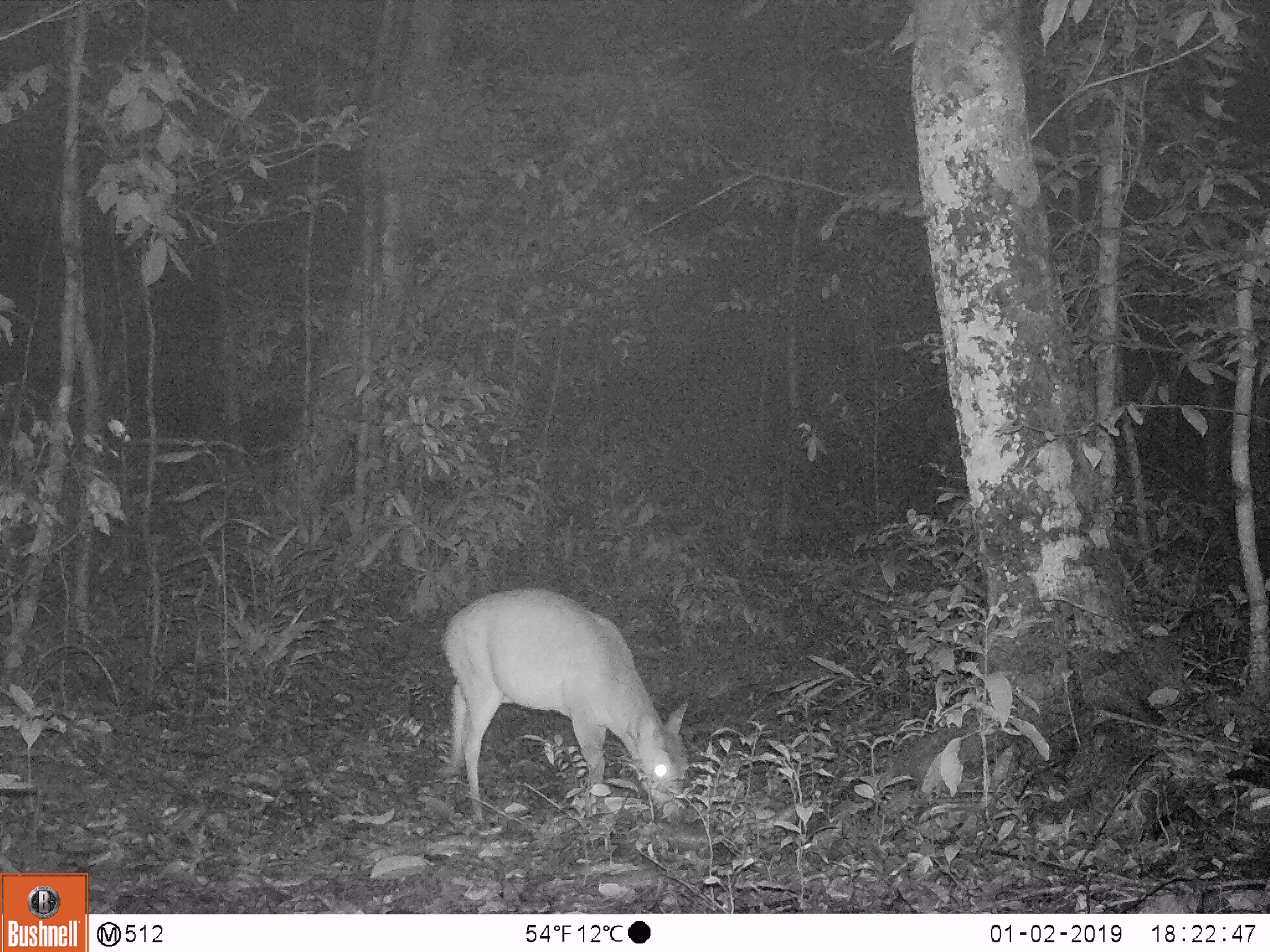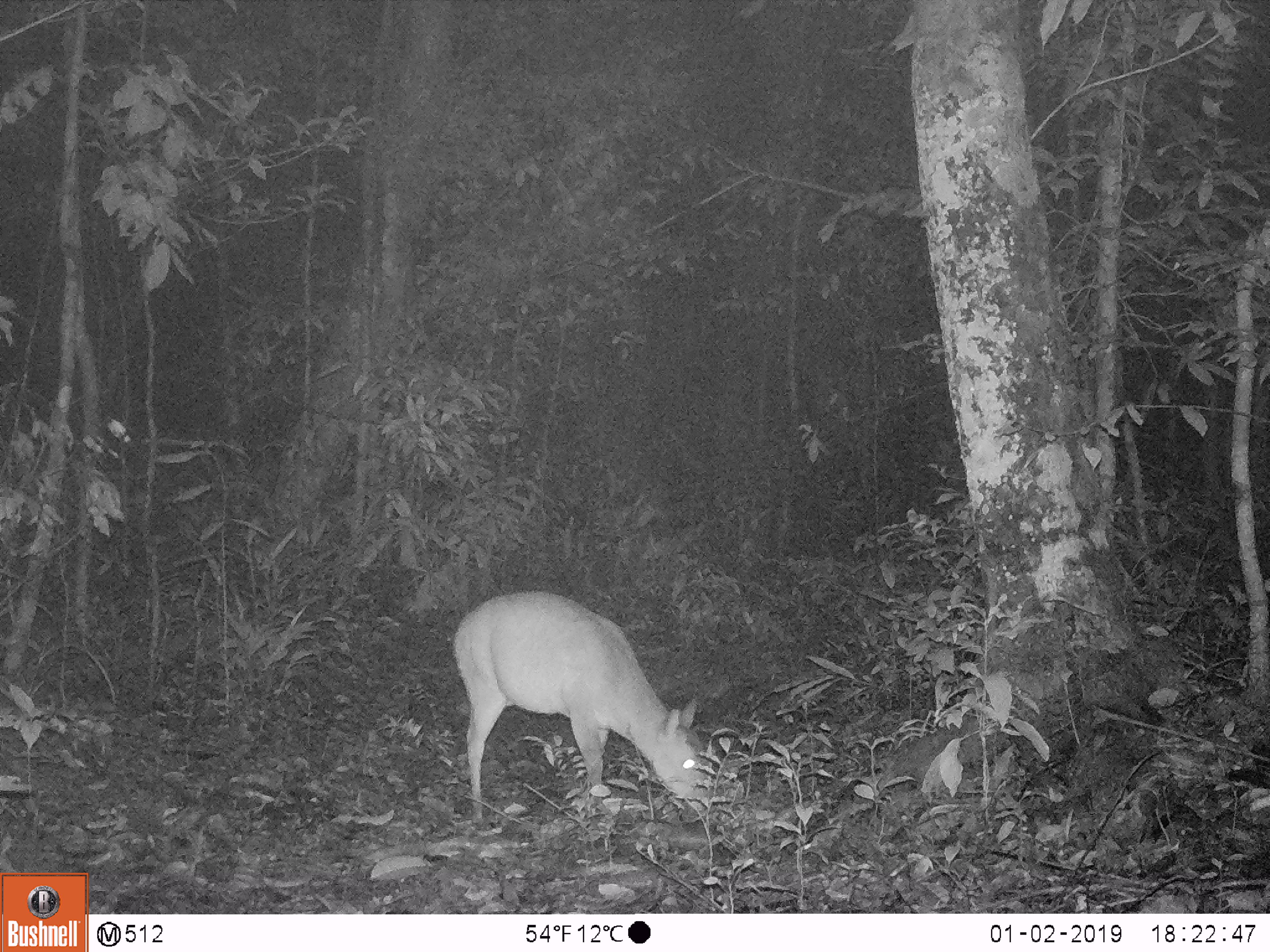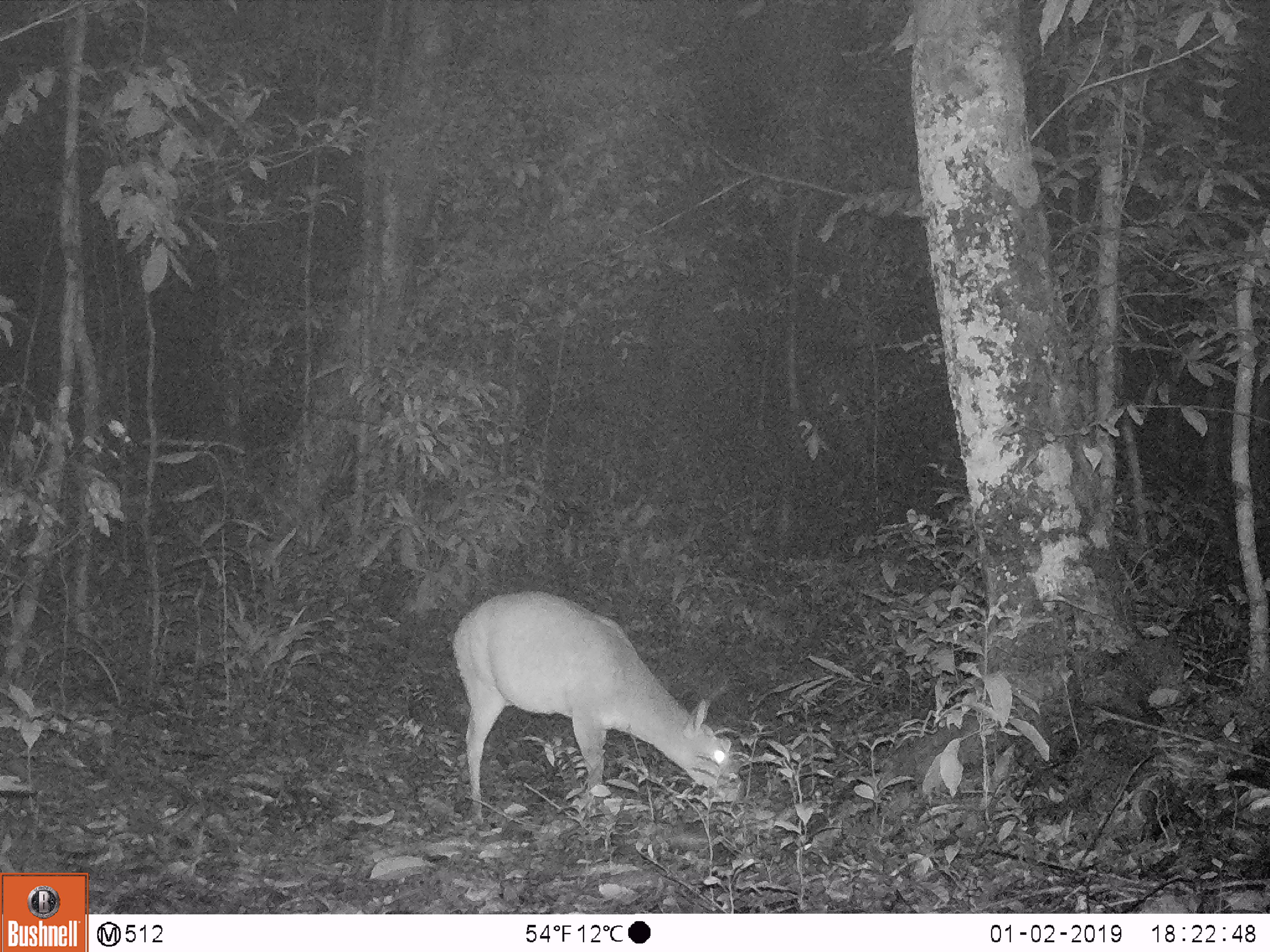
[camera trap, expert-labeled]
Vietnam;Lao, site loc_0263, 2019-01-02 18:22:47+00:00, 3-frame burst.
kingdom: Animalia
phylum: Chordata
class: Mammalia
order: Artiodactyla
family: Cervidae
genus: Muntiacus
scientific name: Muntiacus vuquangensis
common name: large-antlered muntjac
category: large antlered muntjac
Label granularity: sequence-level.